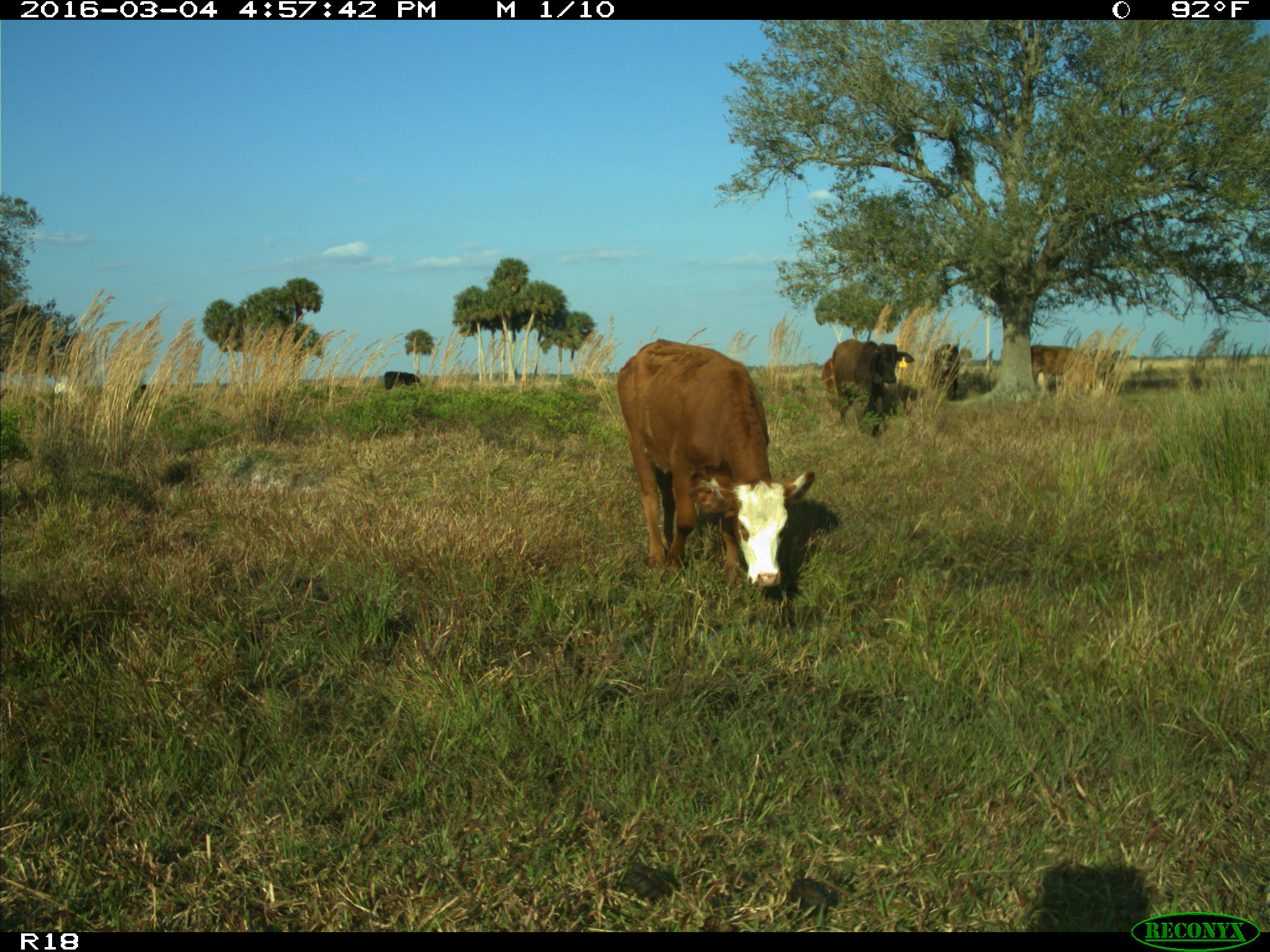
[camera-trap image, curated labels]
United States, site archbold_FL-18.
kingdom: Animalia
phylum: Chordata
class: Mammalia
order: Artiodactyla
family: Bovidae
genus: Bos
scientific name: Bos taurus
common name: domestic cow